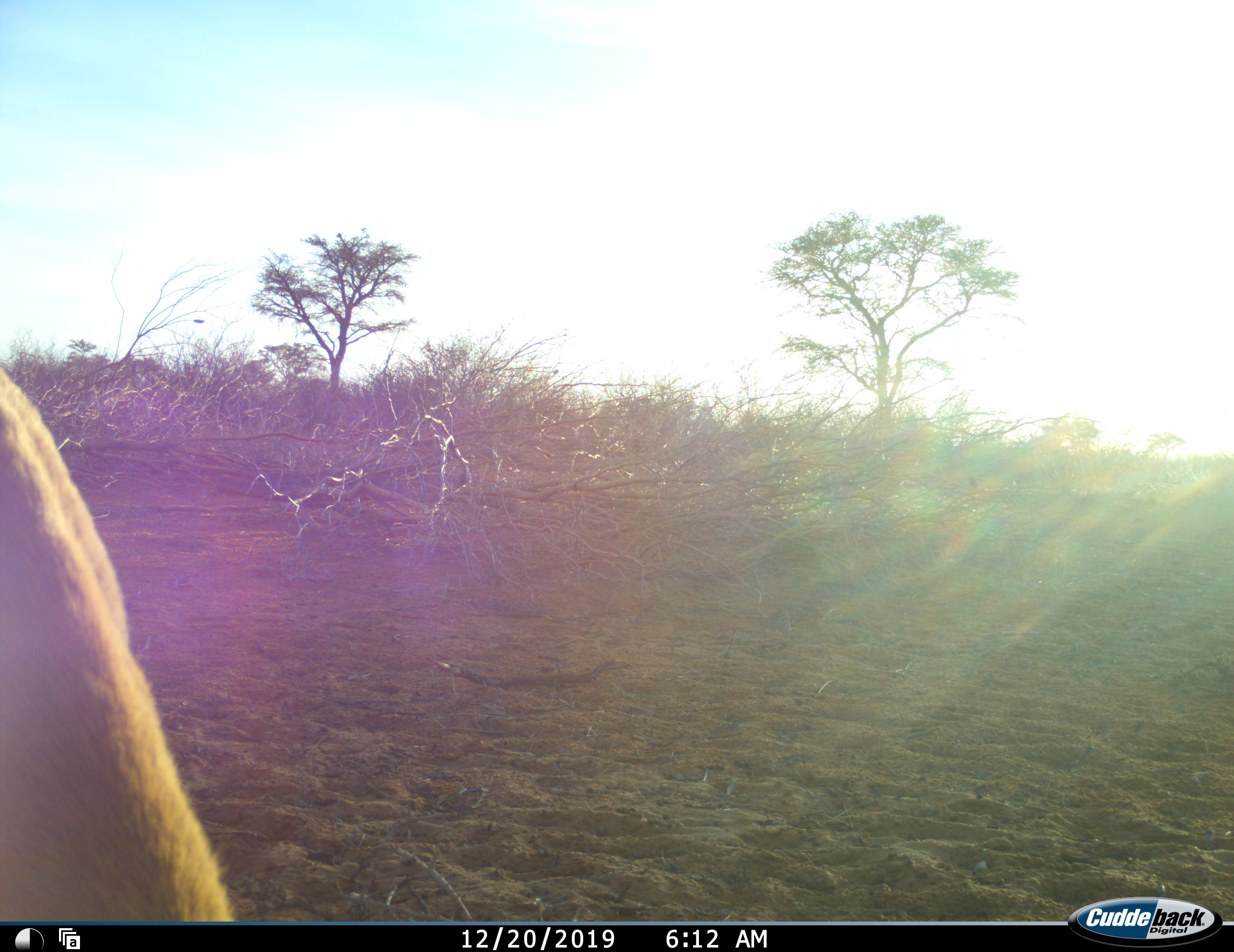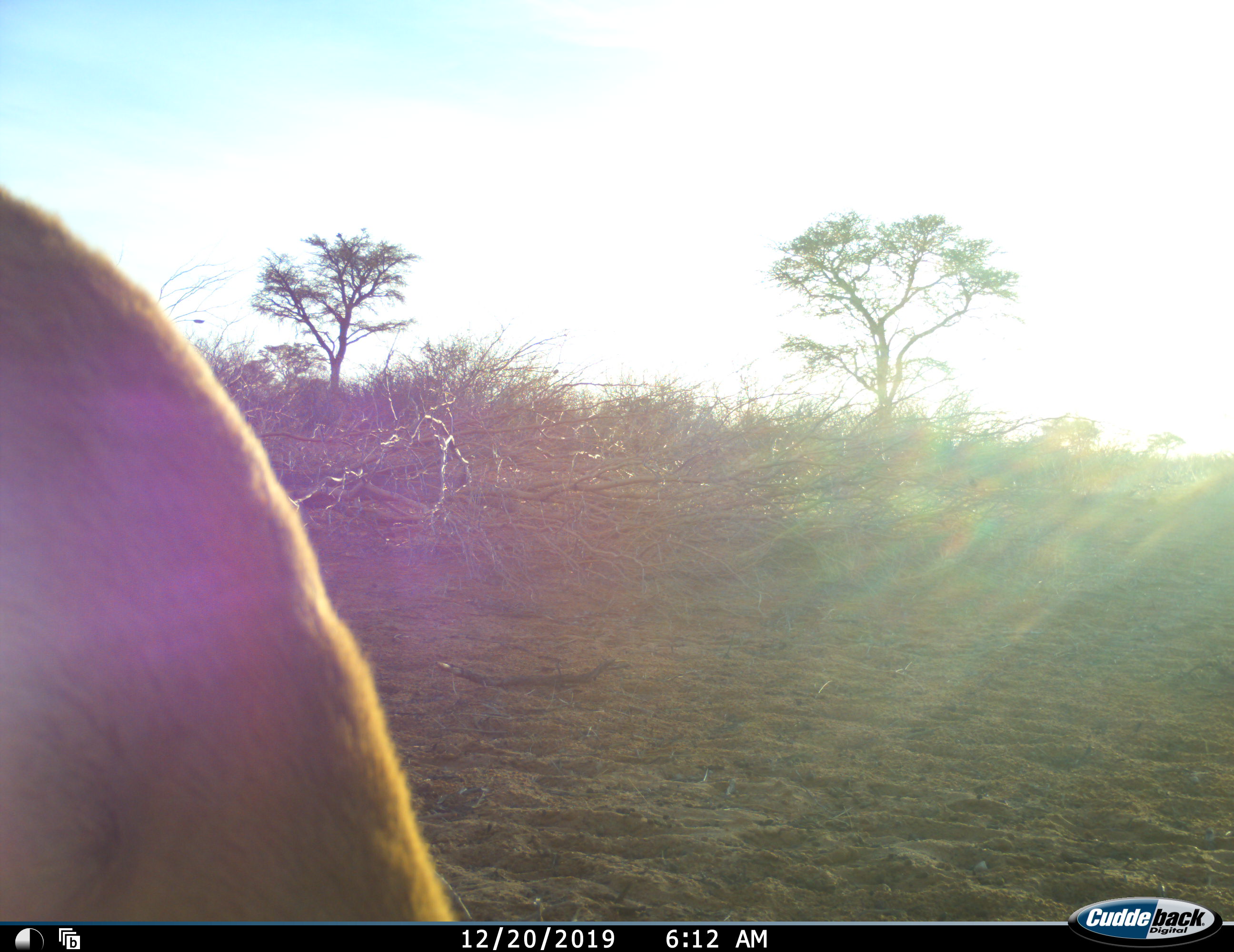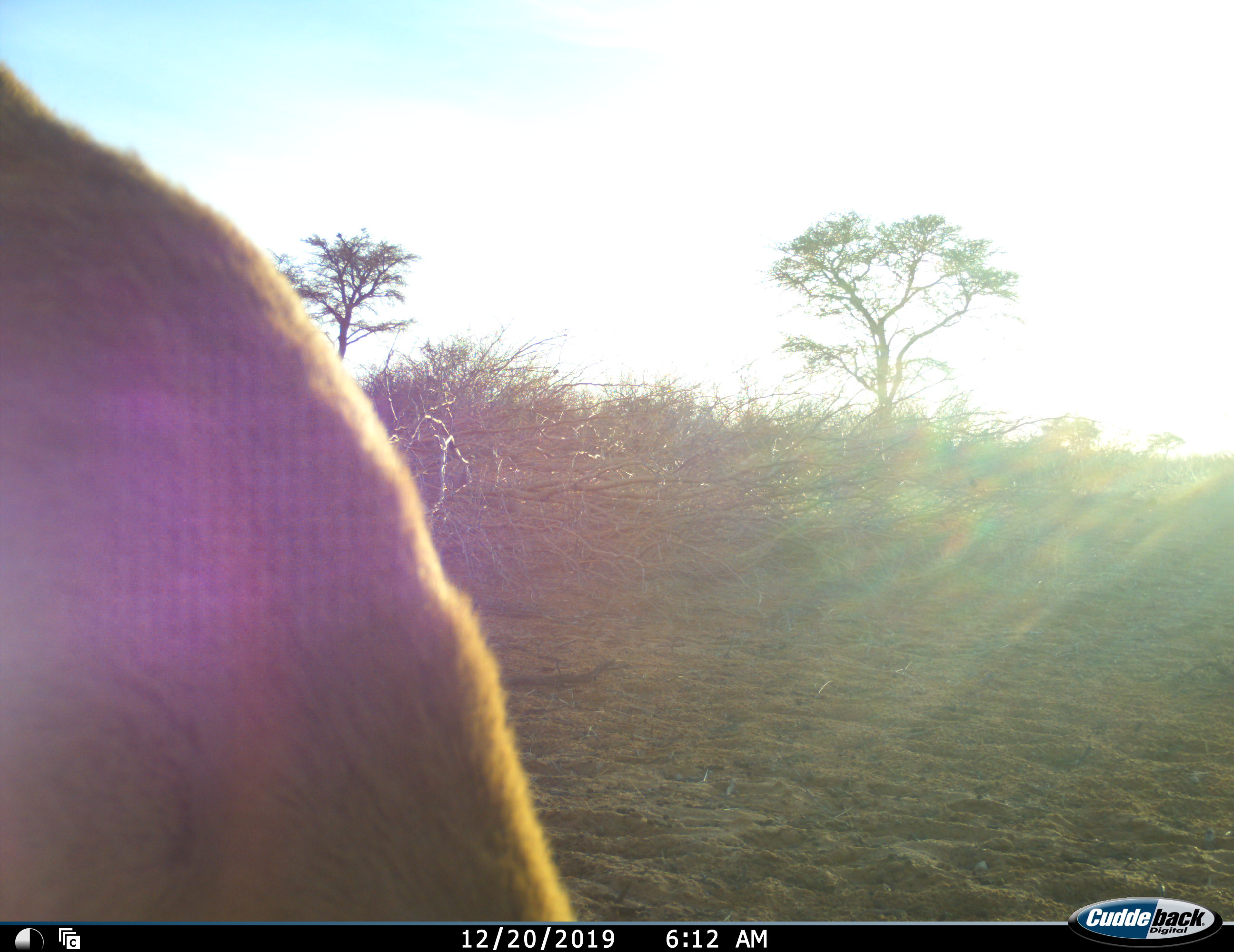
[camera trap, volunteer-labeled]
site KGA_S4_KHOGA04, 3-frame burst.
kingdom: Animalia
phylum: Chordata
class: Mammalia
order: Artiodactyla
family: Bovidae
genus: Antidorcas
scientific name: Antidorcas marsupialis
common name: springbok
Springbok (Antidorcas marsupialis), count 1. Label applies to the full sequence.